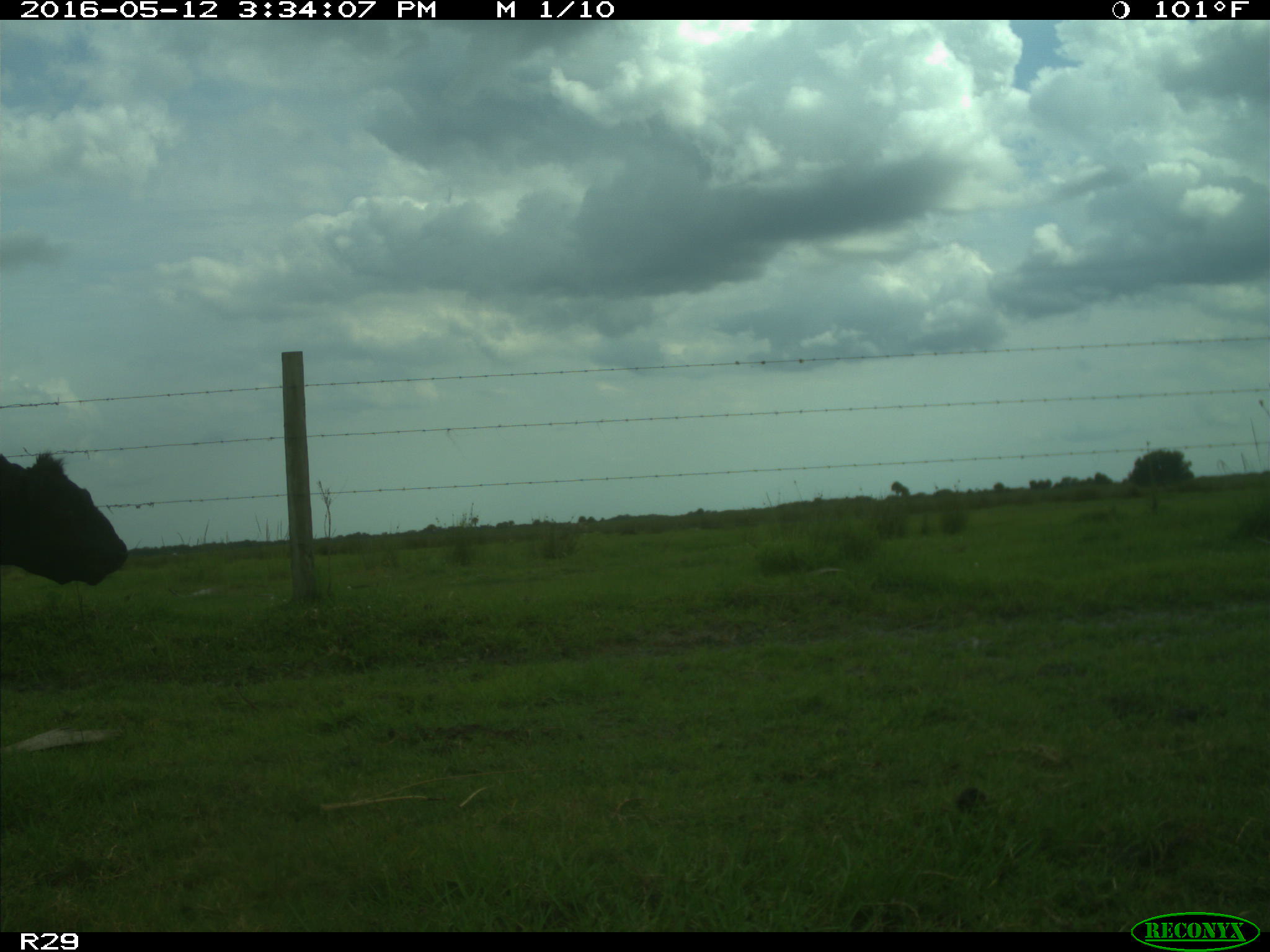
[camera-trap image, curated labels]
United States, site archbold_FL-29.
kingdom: Animalia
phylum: Chordata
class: Mammalia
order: Artiodactyla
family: Bovidae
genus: Bos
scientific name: Bos taurus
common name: domestic cow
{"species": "Bos taurus (domestic cow)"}